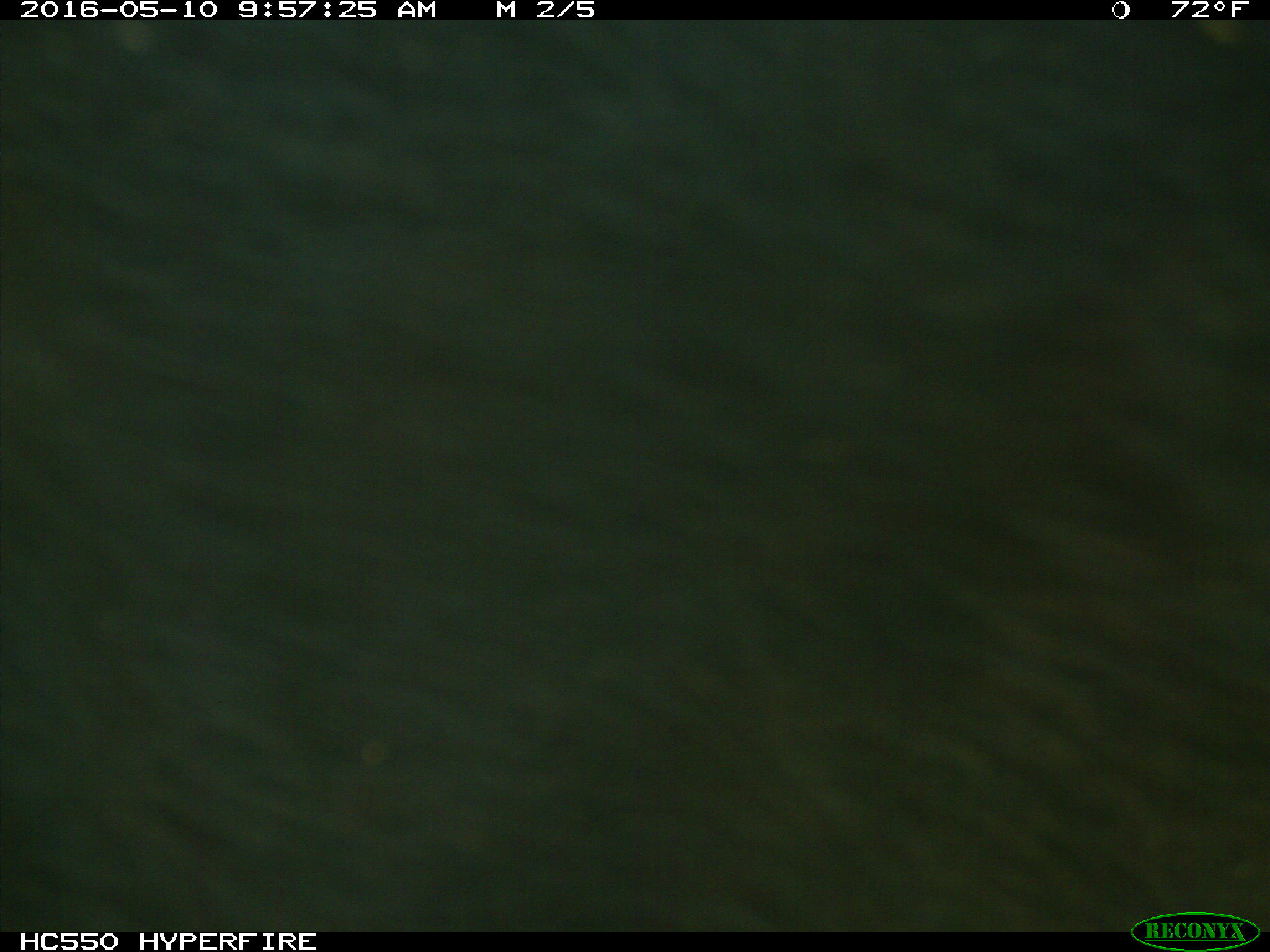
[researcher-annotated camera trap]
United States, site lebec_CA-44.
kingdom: Animalia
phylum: Chordata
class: Mammalia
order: Artiodactyla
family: Bovidae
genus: Bos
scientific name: Bos taurus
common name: domestic cow